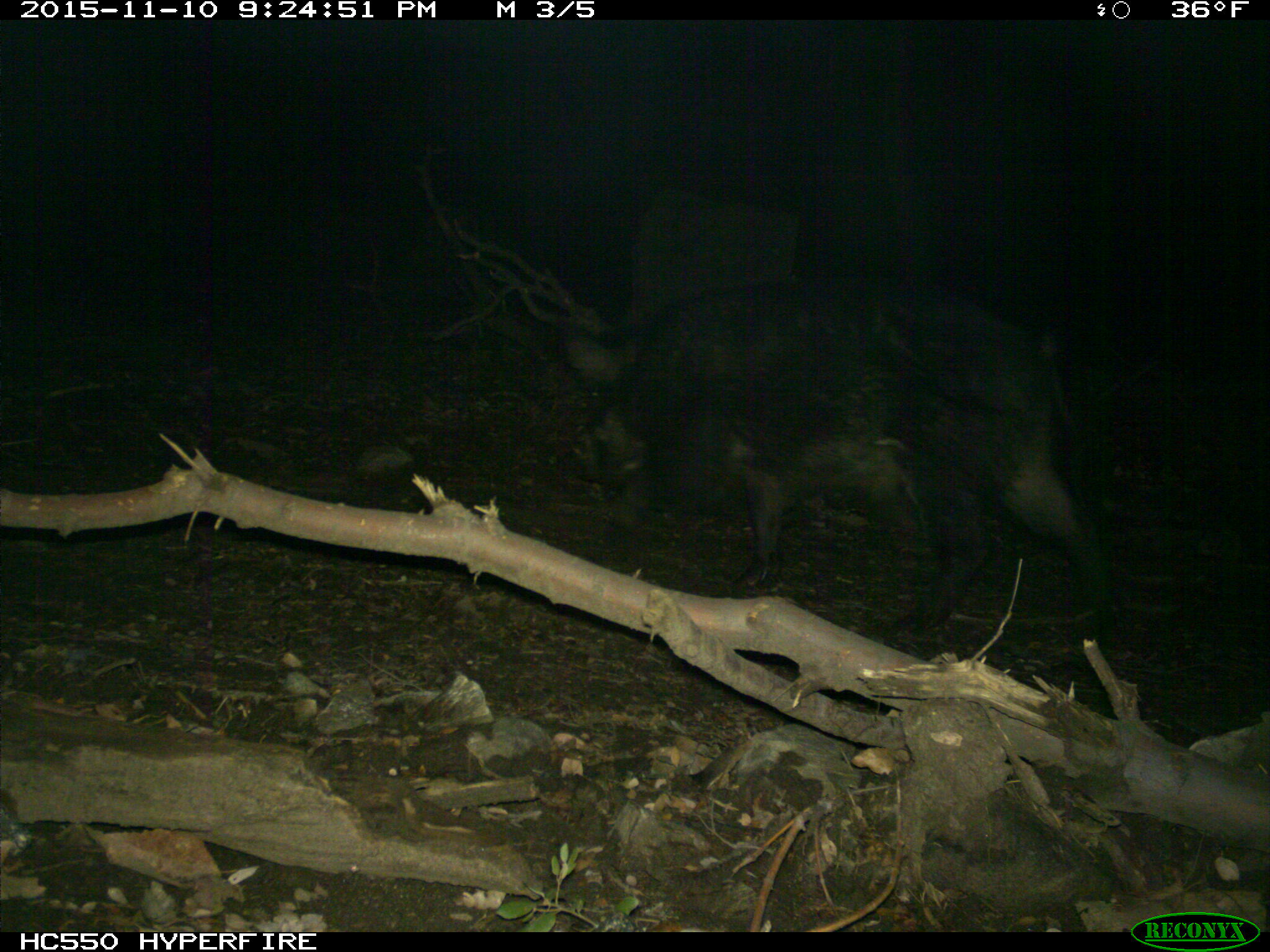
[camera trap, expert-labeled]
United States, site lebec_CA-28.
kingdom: Animalia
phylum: Chordata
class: Mammalia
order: Artiodactyla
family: Suidae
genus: Sus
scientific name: Sus scrofa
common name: wild boar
Sus scrofa (wild boar).